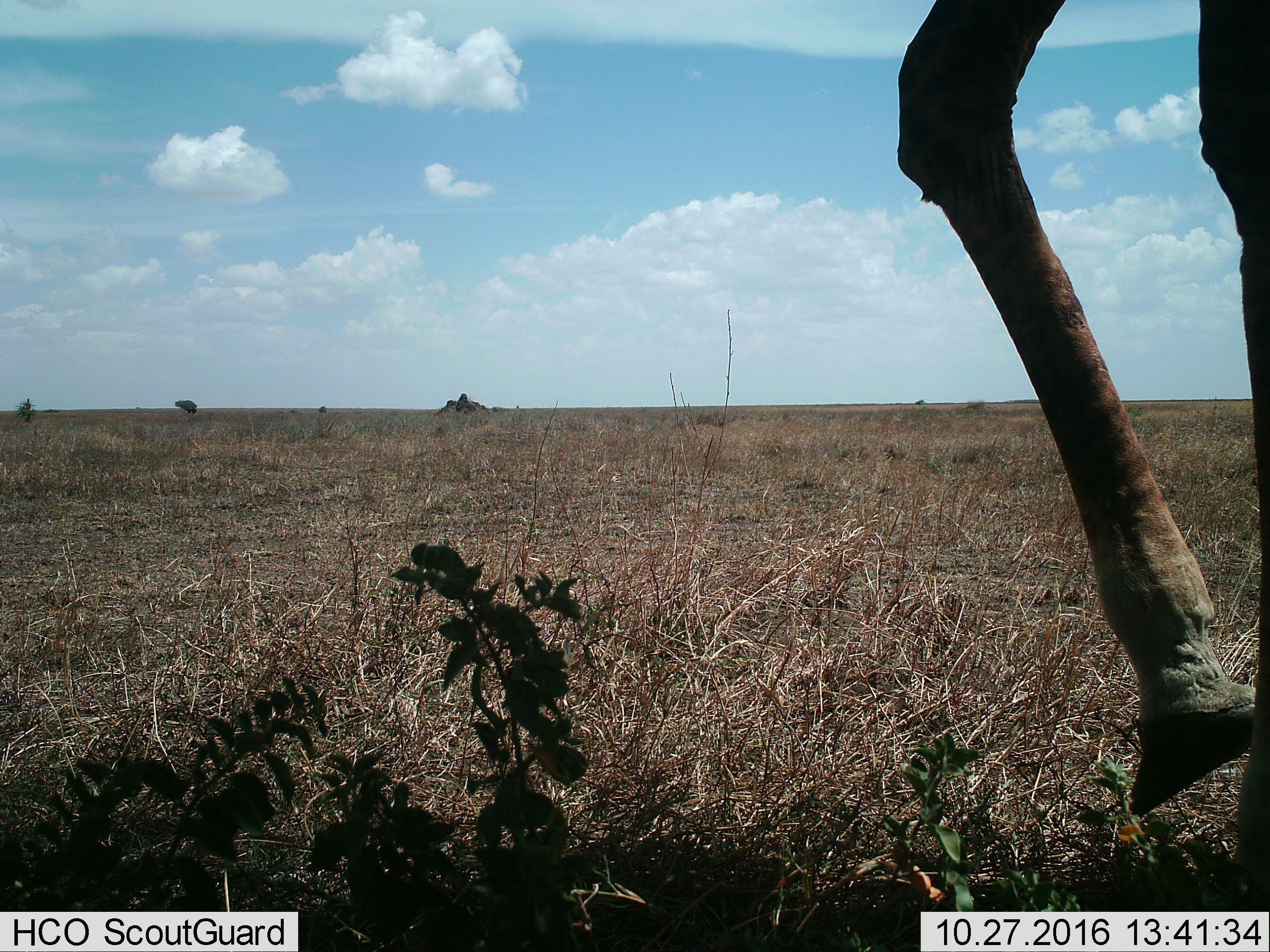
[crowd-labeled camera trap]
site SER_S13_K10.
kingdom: Animalia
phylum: Chordata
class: Mammalia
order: Artiodactyla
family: Giraffidae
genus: Giraffa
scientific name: Giraffa camelopardalis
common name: giraffe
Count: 1.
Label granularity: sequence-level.